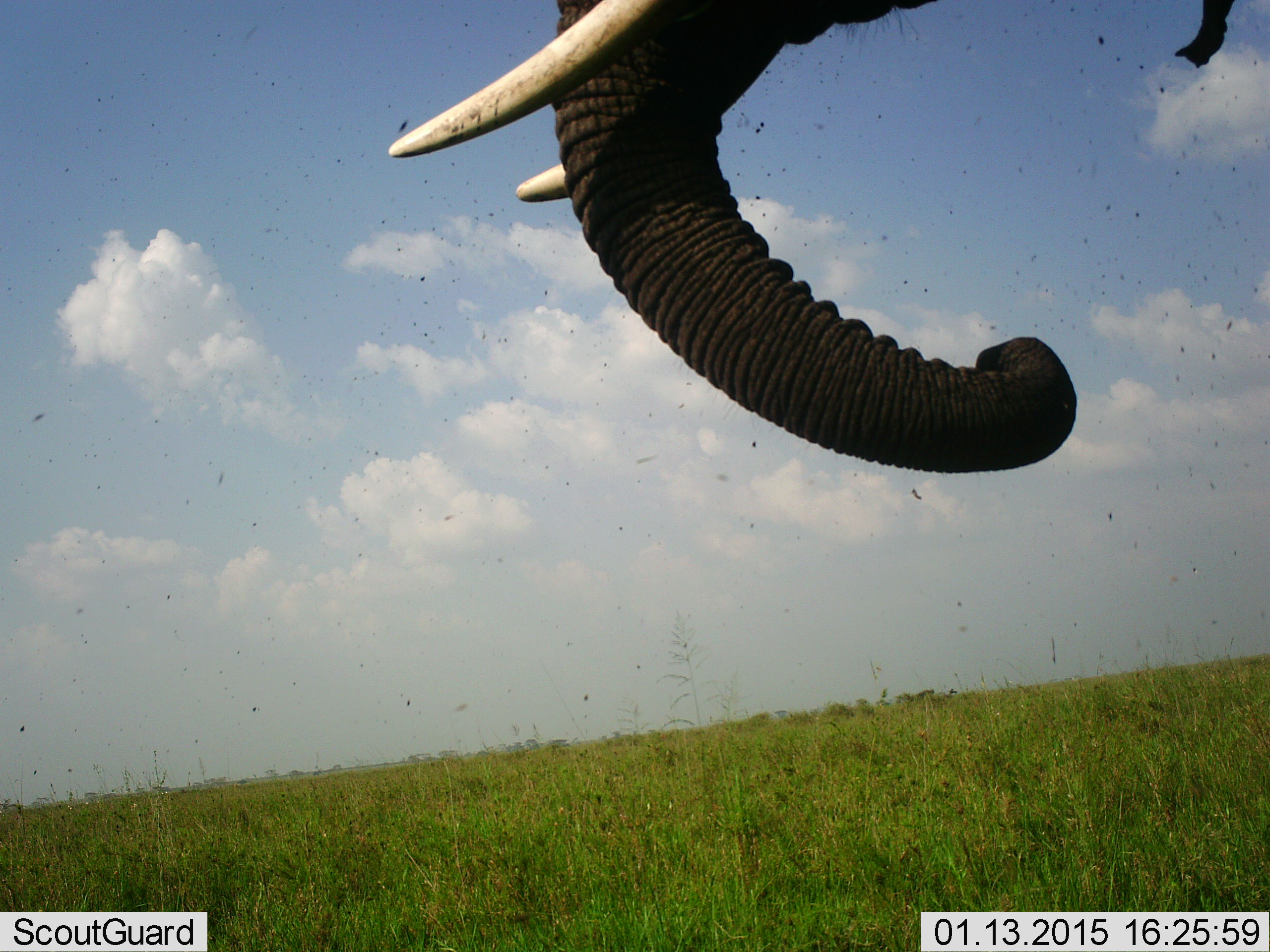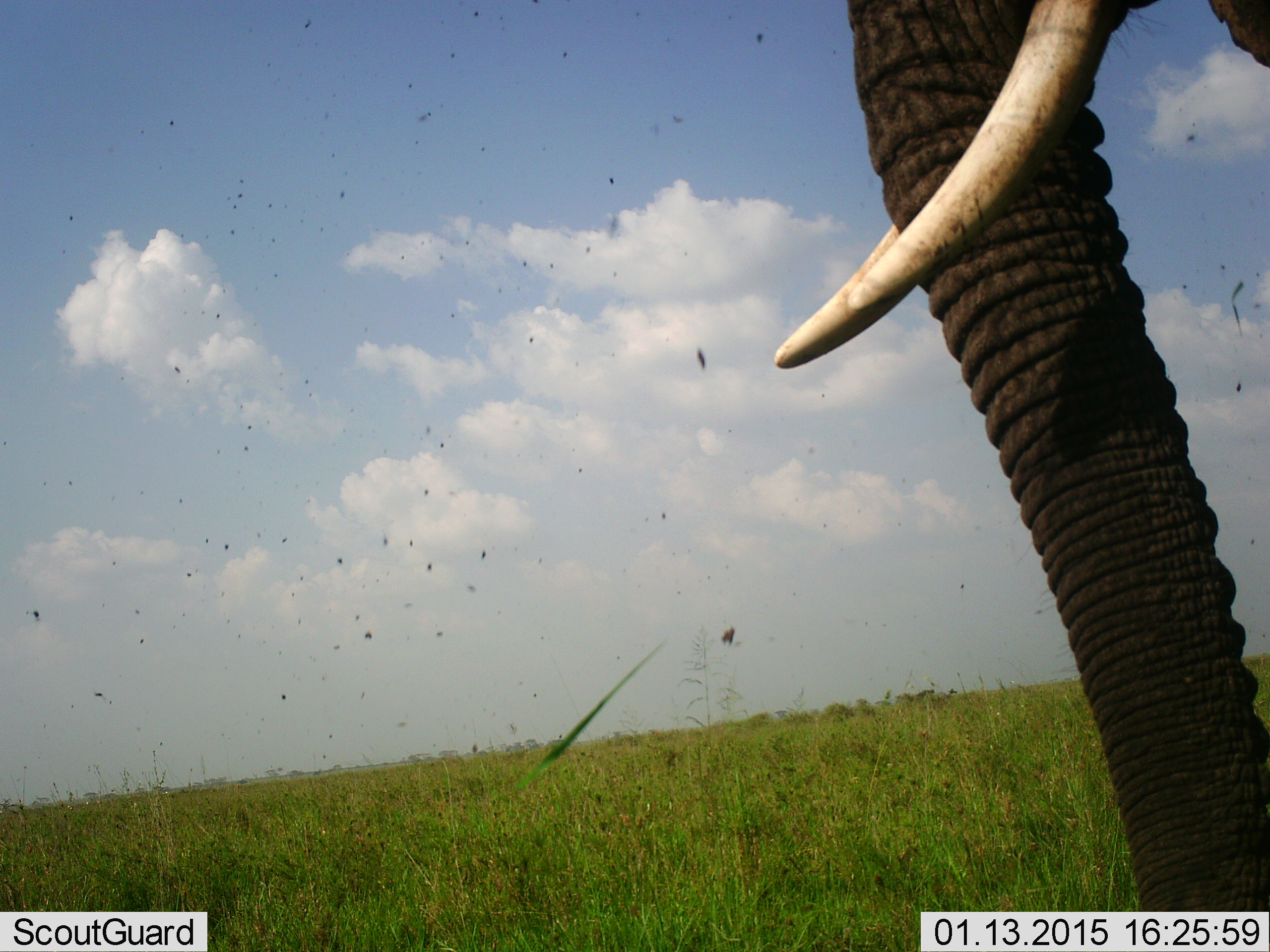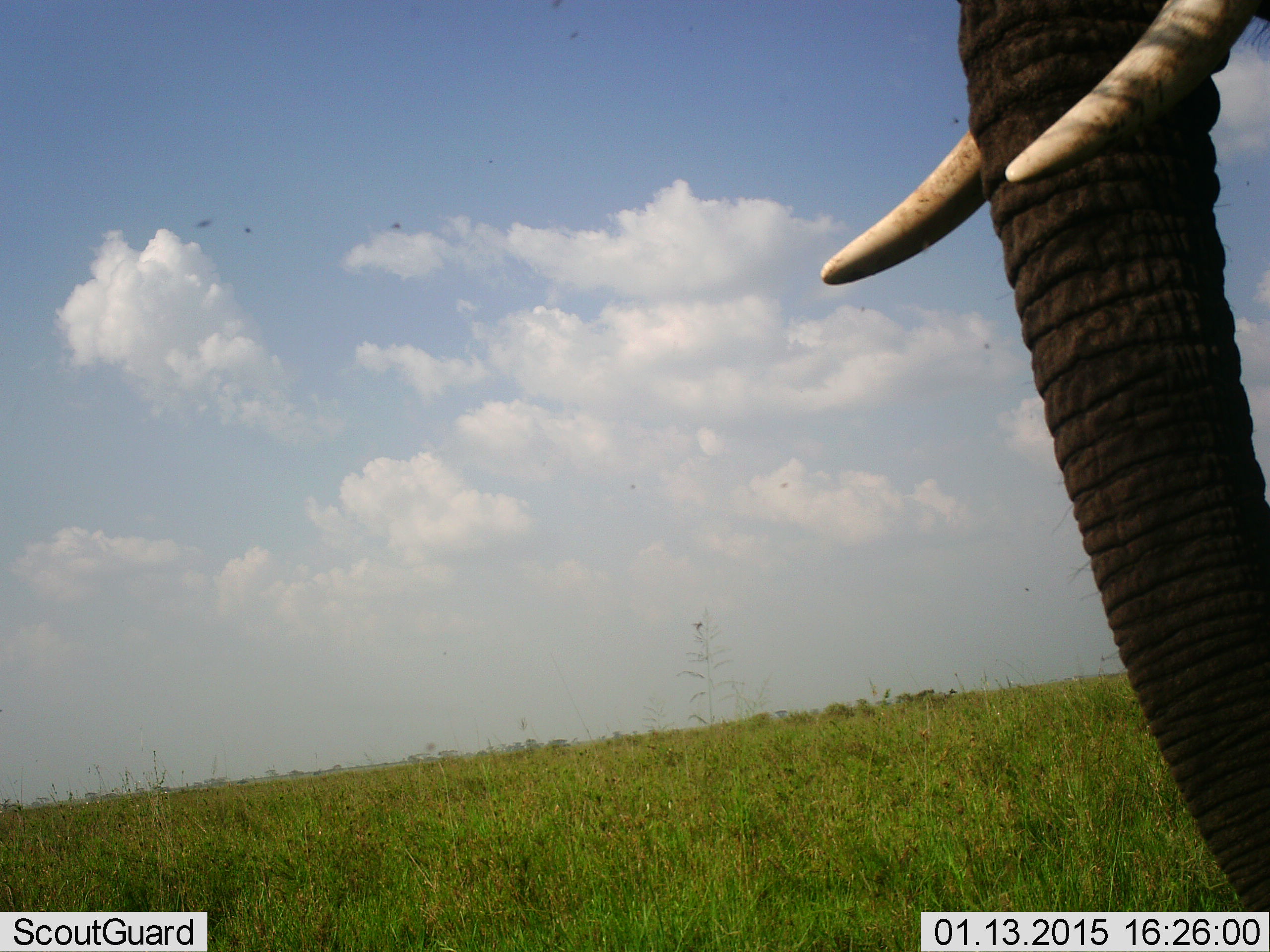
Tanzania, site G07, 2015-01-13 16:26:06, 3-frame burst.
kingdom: Animalia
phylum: Chordata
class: Mammalia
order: Proboscidea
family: Elephantidae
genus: Loxodonta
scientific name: Loxodonta africana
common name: african bush elephant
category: elephant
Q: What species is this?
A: Elephant (african bush elephant) (Loxodonta africana).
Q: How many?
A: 1.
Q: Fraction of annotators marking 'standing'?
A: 60%.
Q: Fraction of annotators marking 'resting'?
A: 0%.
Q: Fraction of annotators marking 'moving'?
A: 0%.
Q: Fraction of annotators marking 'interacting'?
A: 0%.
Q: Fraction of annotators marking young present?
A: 0%.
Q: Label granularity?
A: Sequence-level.